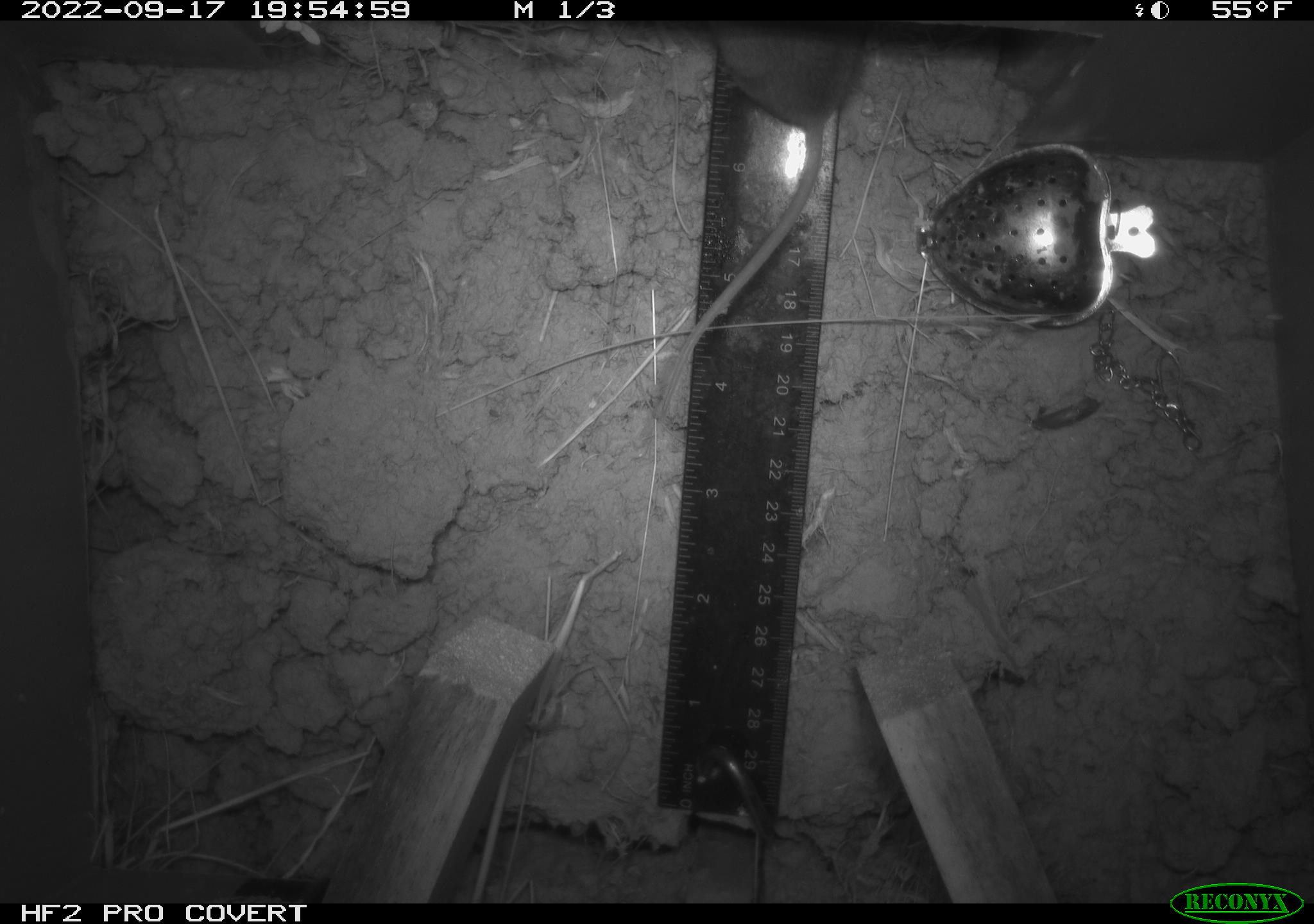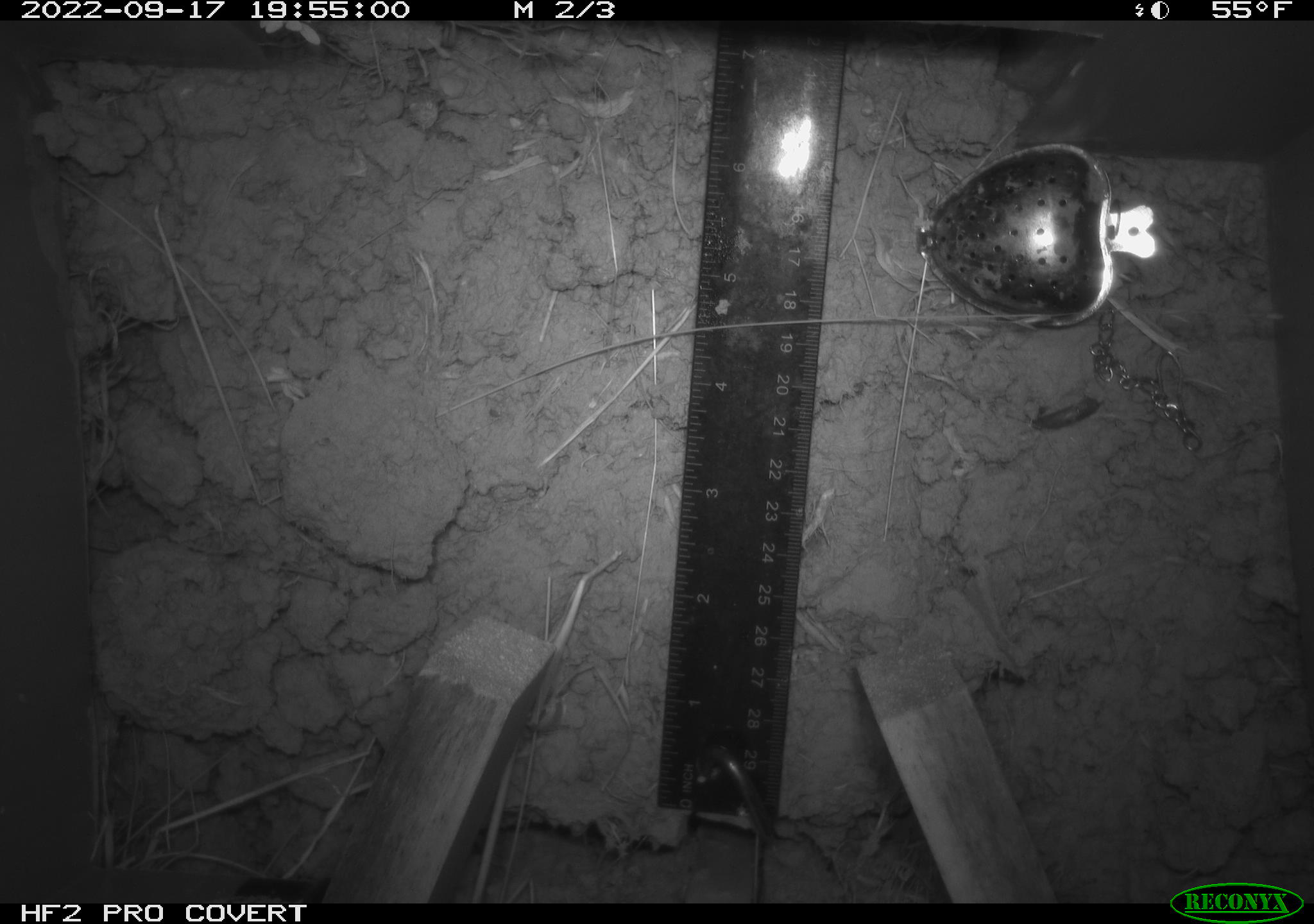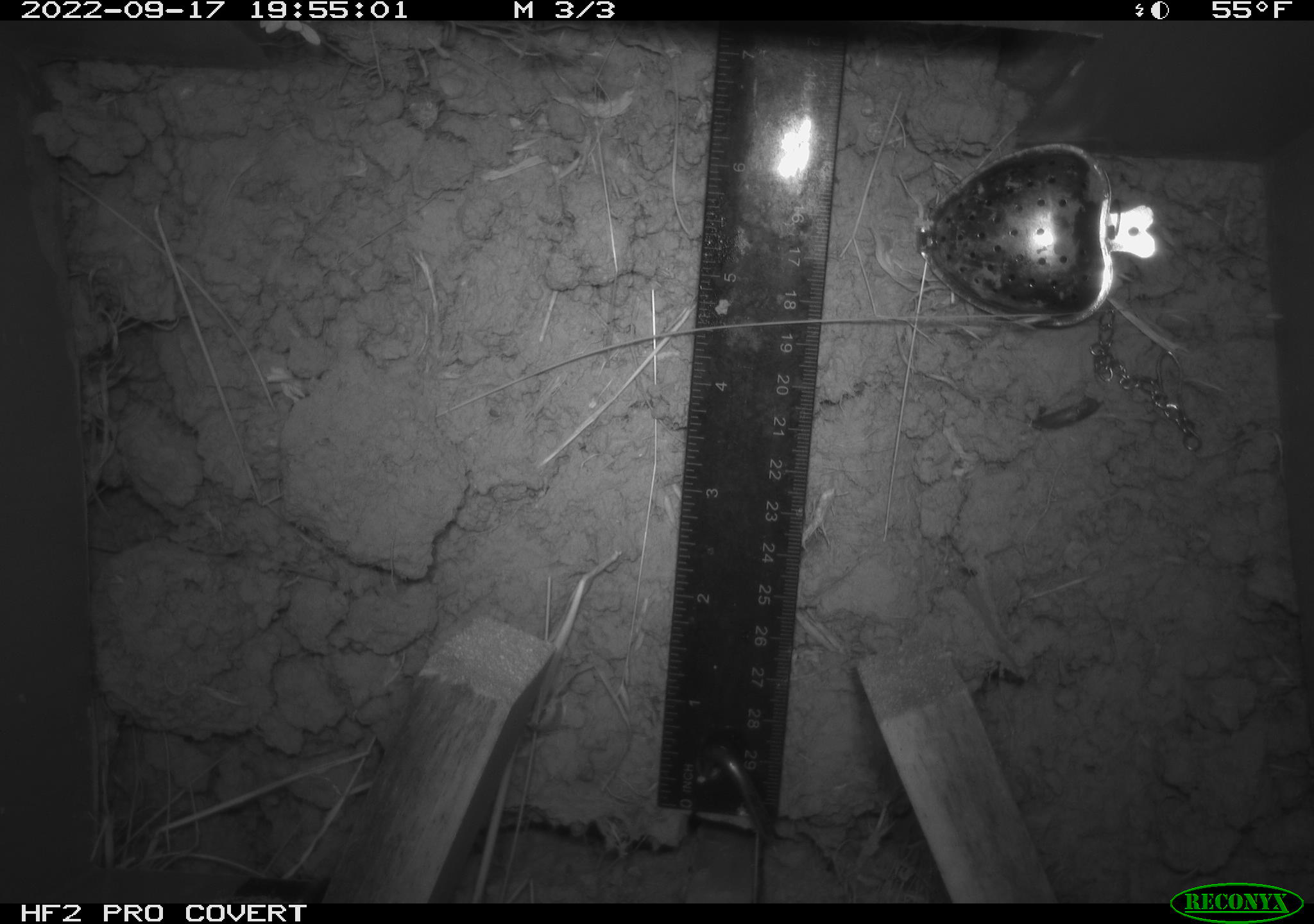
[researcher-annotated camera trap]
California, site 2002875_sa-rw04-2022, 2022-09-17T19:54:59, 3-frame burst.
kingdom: Animalia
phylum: Chordata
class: Mammalia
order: Rodentia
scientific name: Rodentia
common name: mouse species